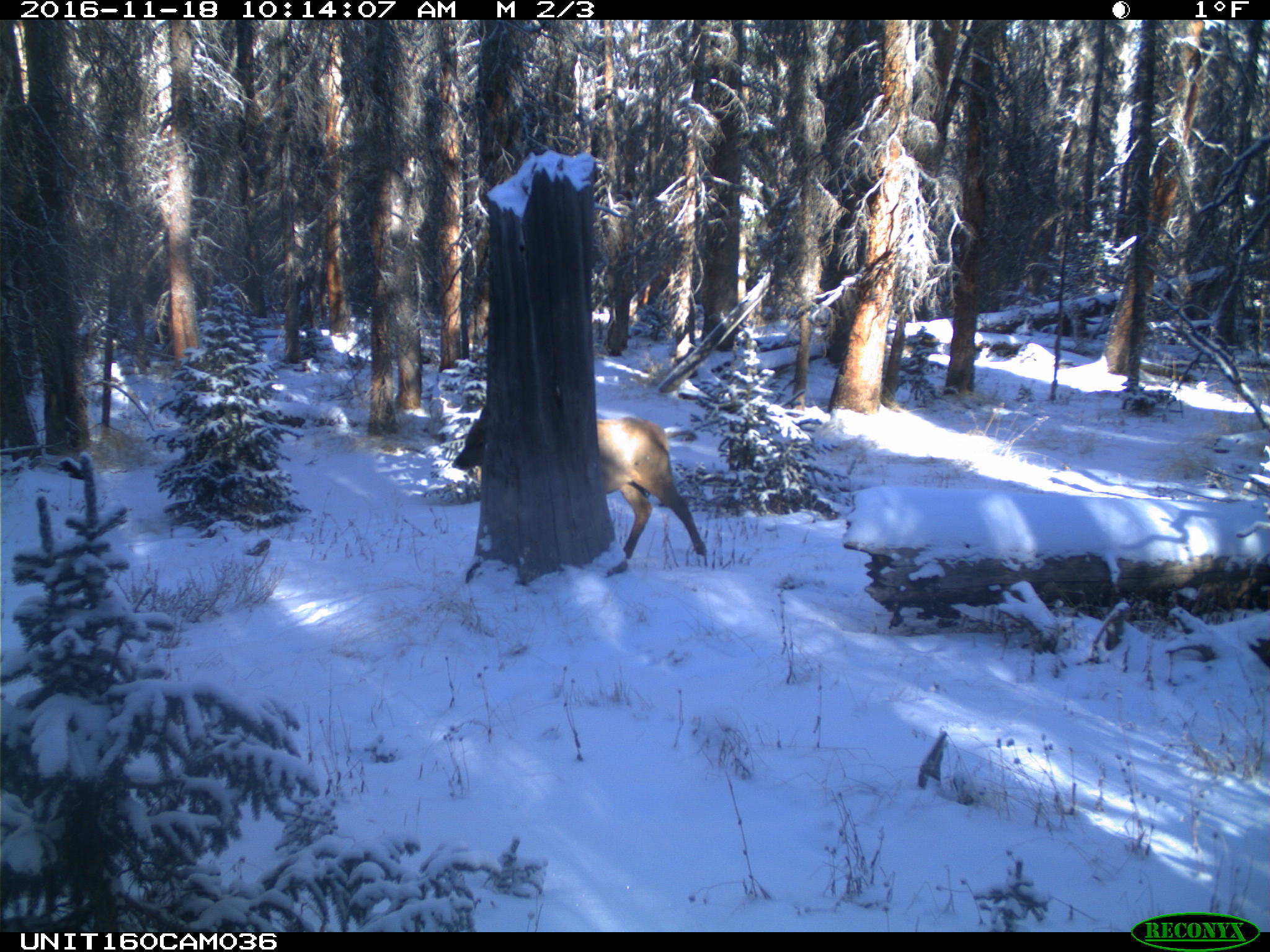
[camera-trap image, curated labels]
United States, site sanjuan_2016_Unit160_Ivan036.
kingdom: Animalia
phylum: Chordata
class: Mammalia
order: Artiodactyla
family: Cervidae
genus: Cervus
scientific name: Cervus elaphus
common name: red deer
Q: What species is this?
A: Cervus elaphus (red deer).